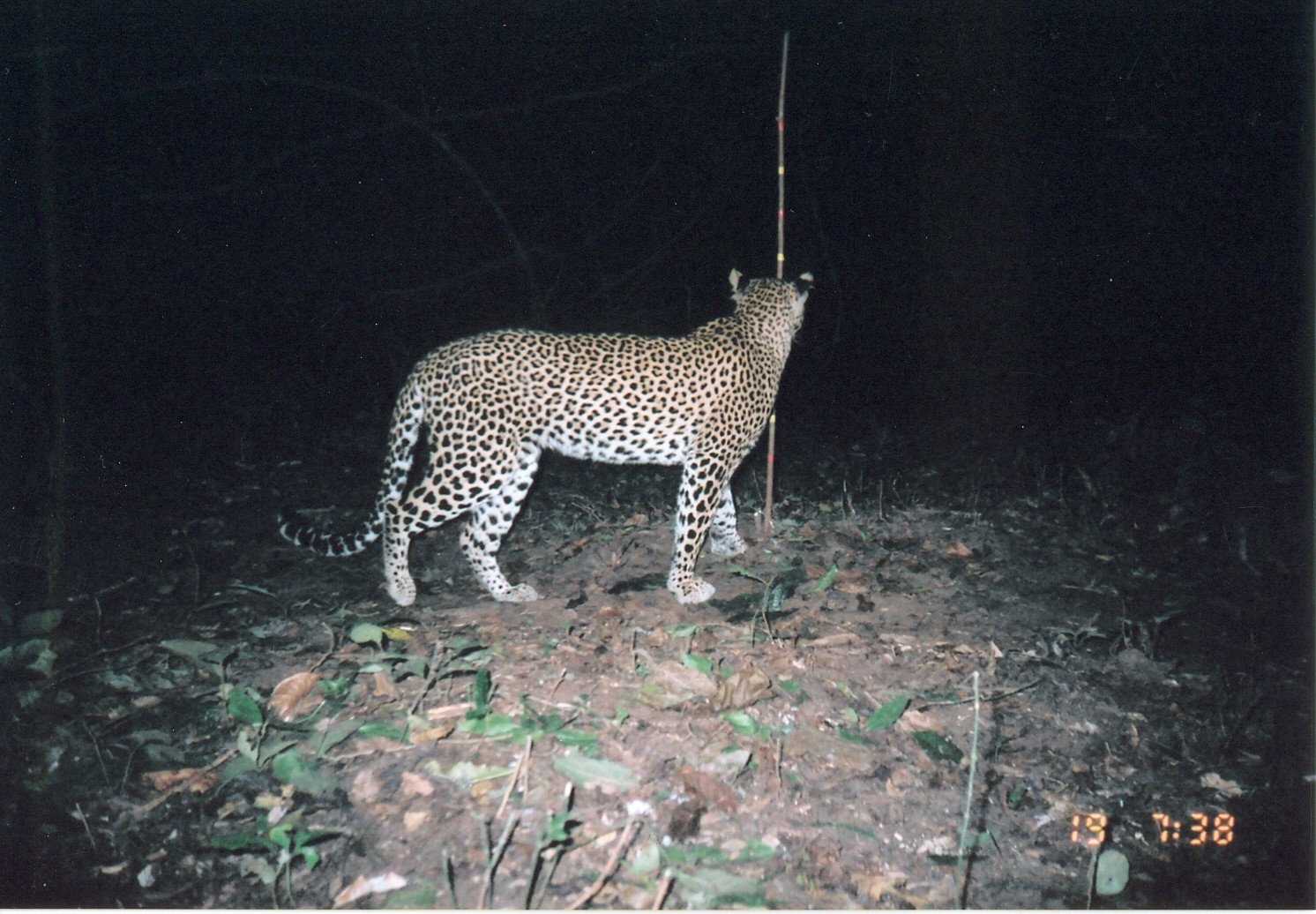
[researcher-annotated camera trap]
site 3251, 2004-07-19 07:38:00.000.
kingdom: Animalia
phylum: Chordata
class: Mammalia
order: Carnivora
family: Felidae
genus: Panthera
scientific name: Panthera pardus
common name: leopard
Panthera pardus (leopard), count 1.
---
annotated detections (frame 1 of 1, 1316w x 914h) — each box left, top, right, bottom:
panthera pardus: 272, 265, 813, 605